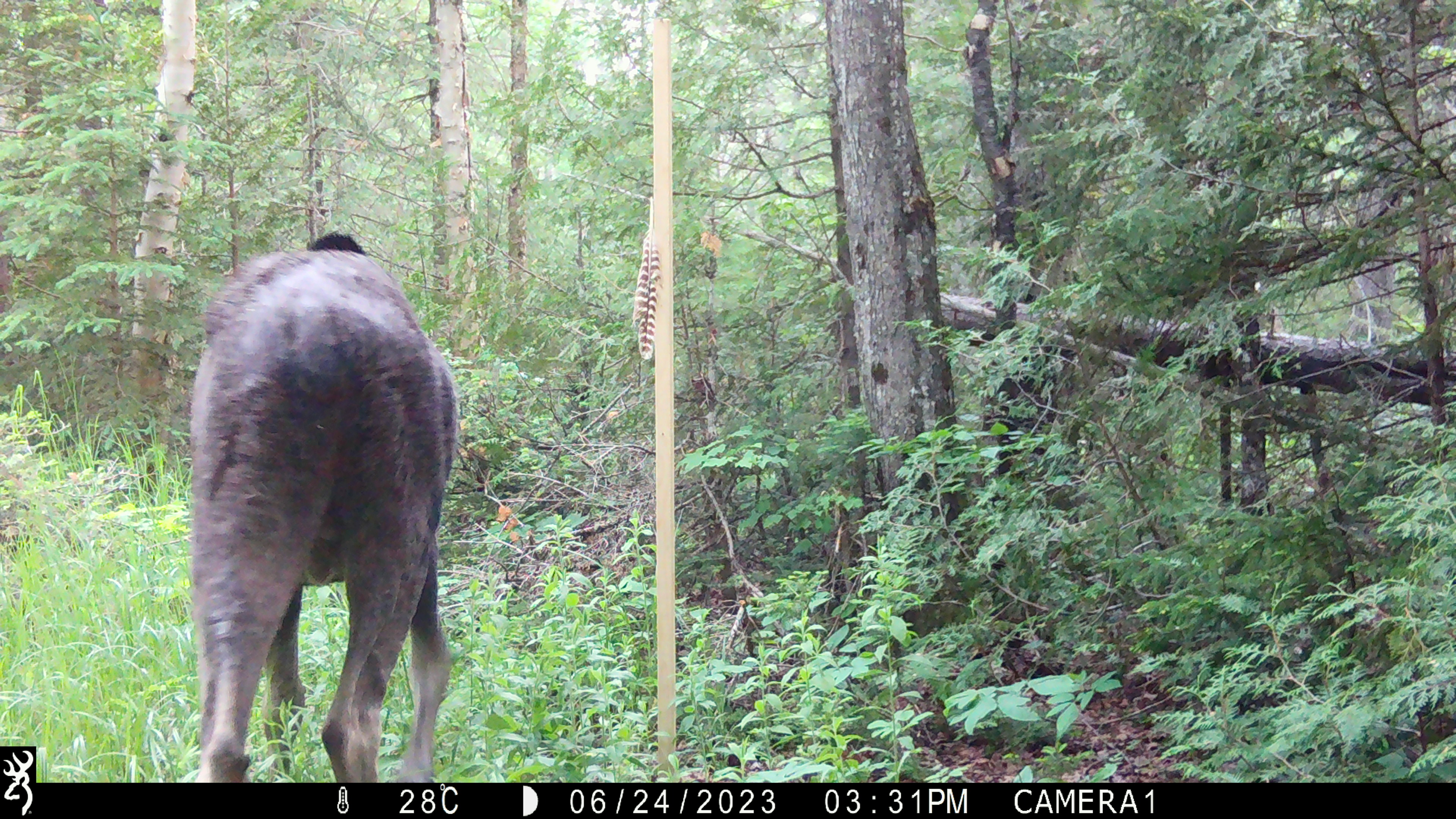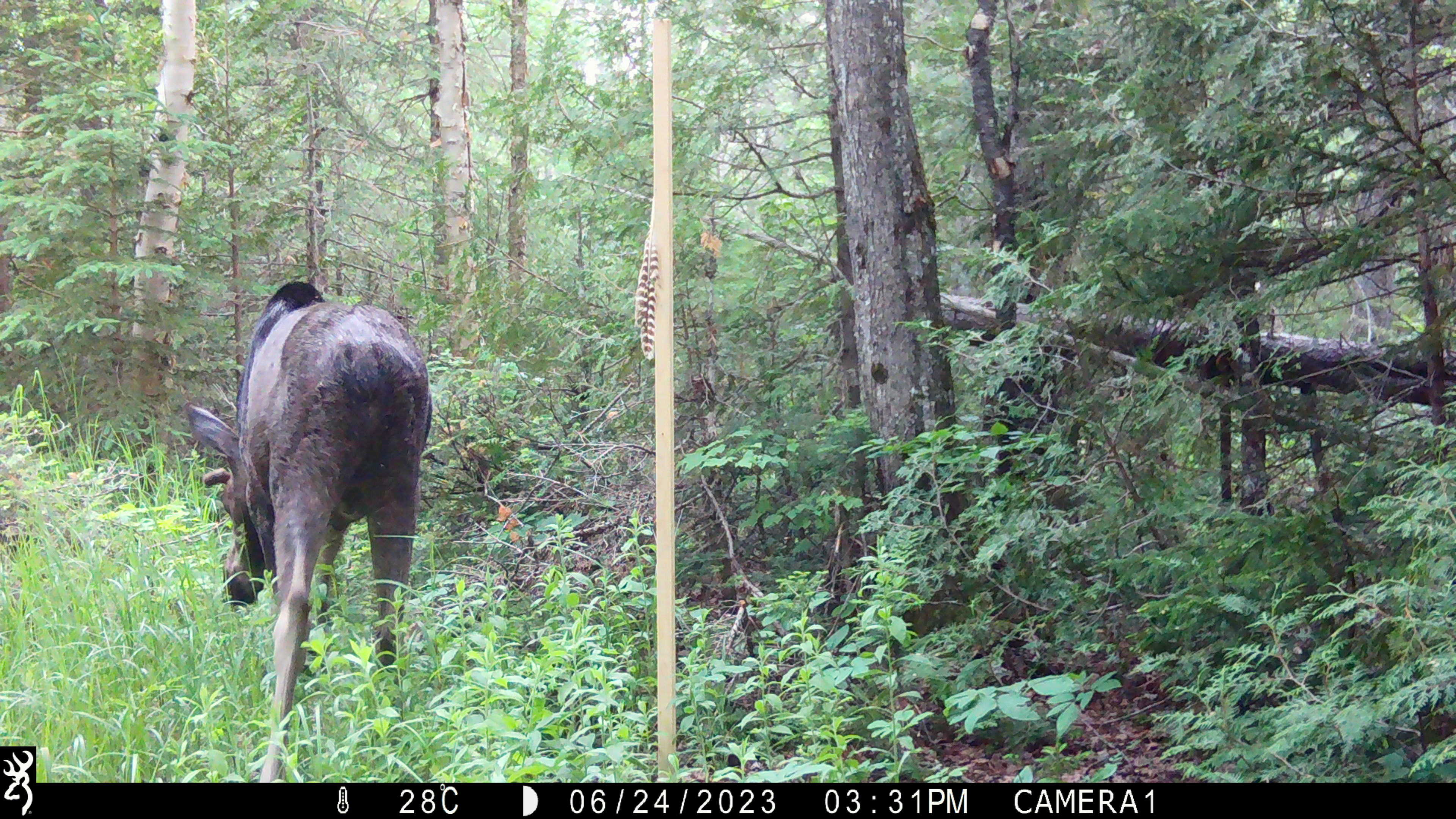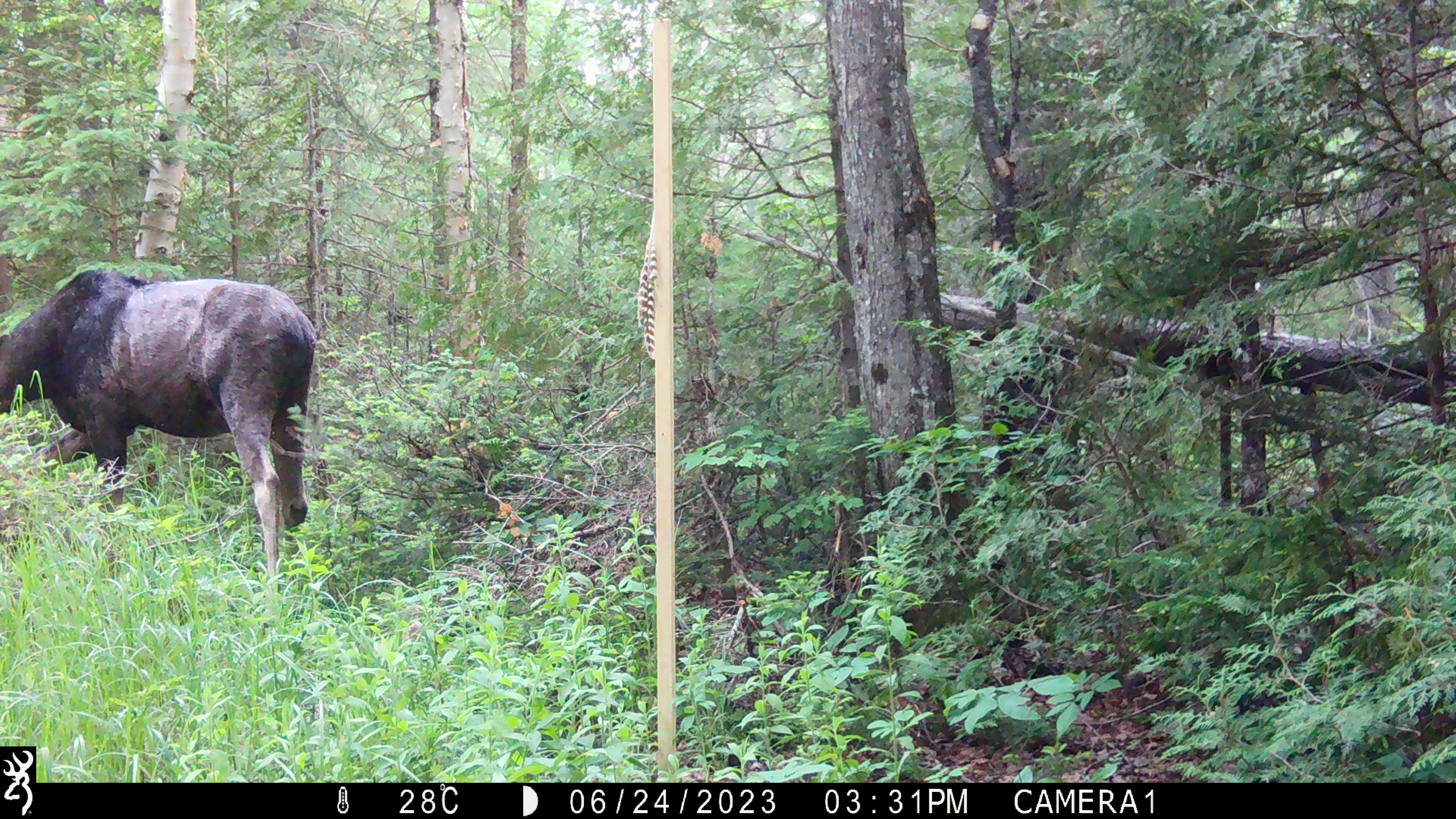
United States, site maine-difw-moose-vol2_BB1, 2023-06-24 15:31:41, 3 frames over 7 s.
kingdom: Animalia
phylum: Chordata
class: Mammalia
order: Artiodactyla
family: Cervidae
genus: Alces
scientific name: Alces alces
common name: moose